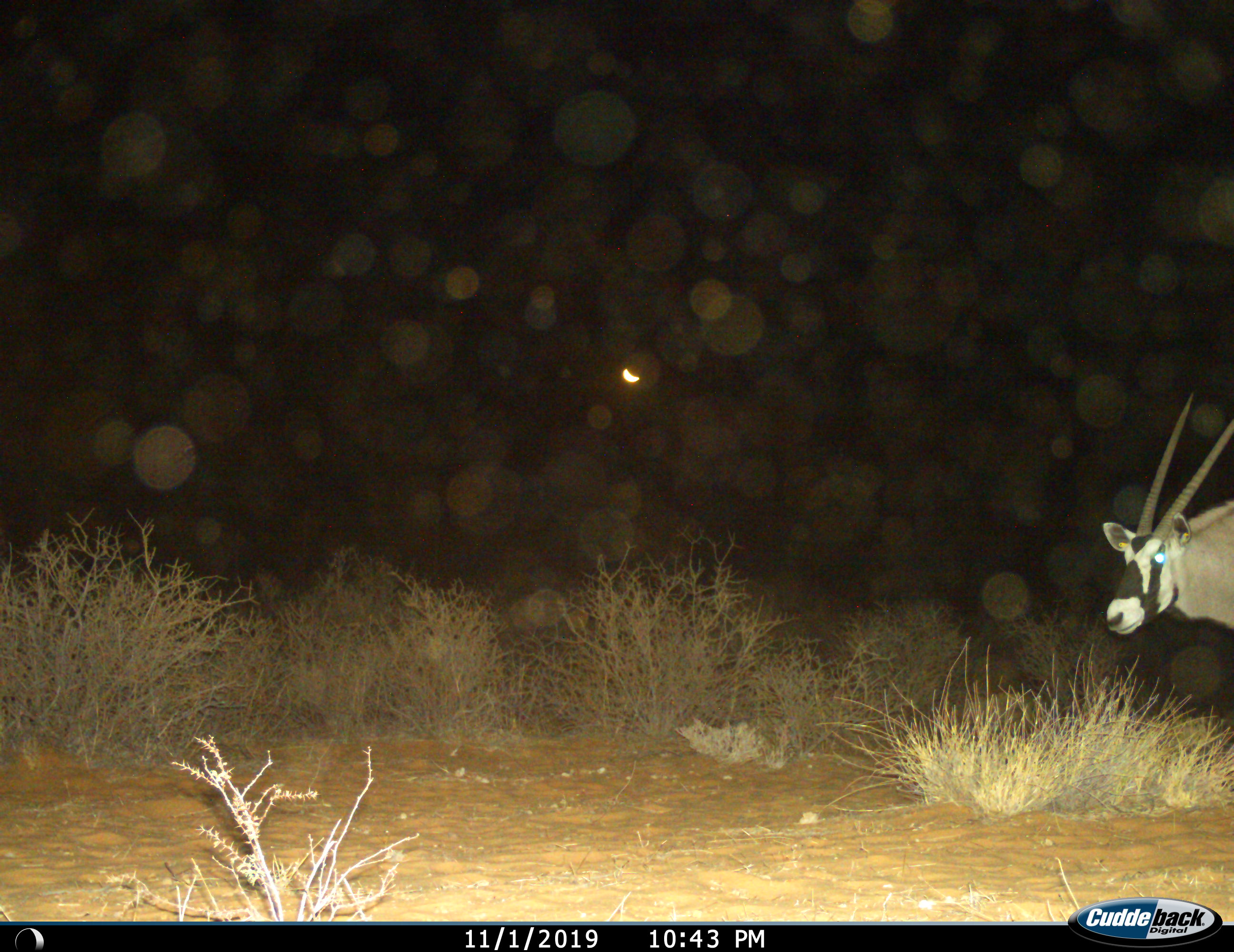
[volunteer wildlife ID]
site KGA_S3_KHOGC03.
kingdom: Animalia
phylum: Chordata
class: Mammalia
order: Artiodactyla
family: Bovidae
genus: Oryx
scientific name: Oryx gazella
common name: gemsbok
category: oryx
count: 1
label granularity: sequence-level